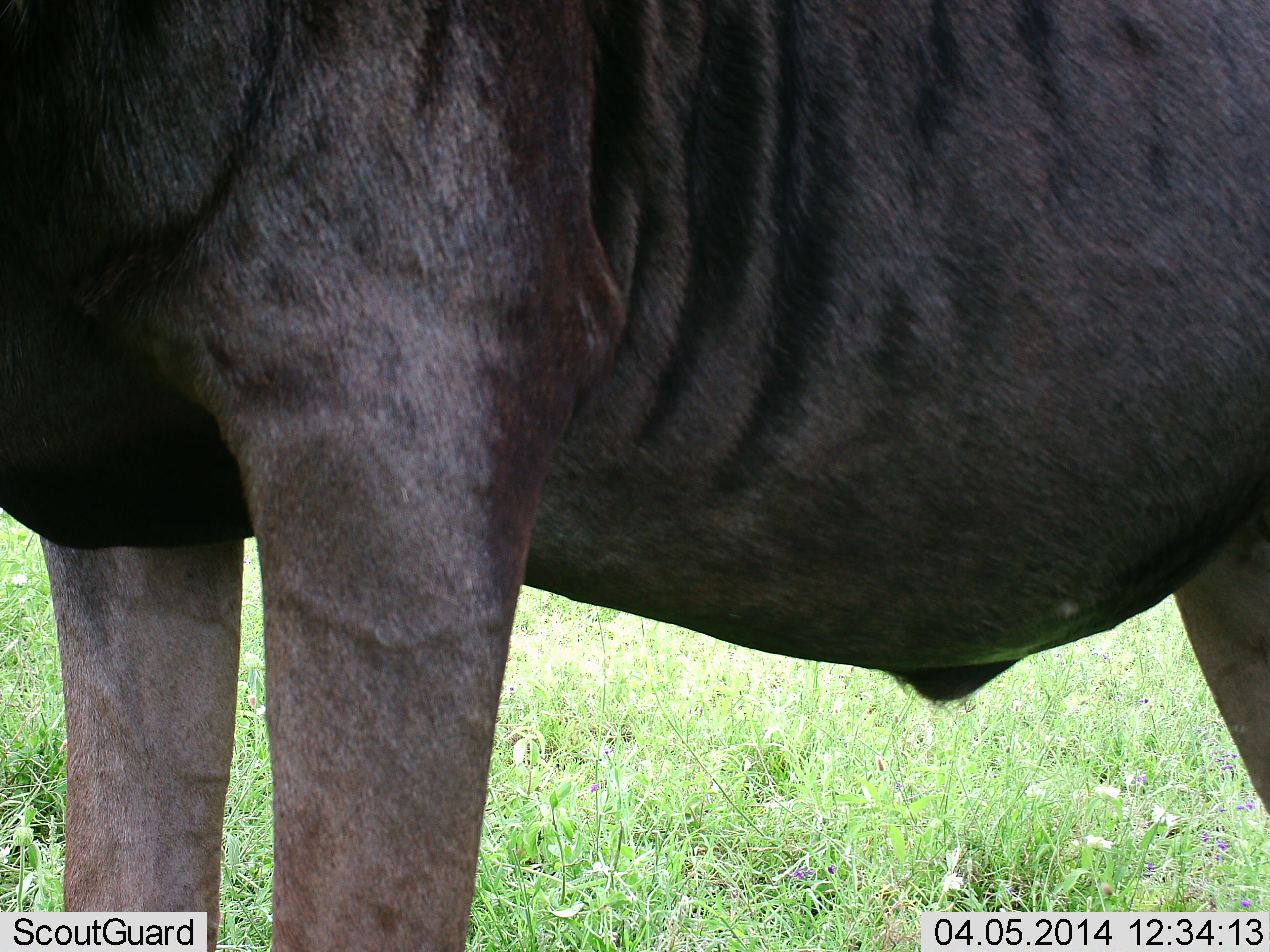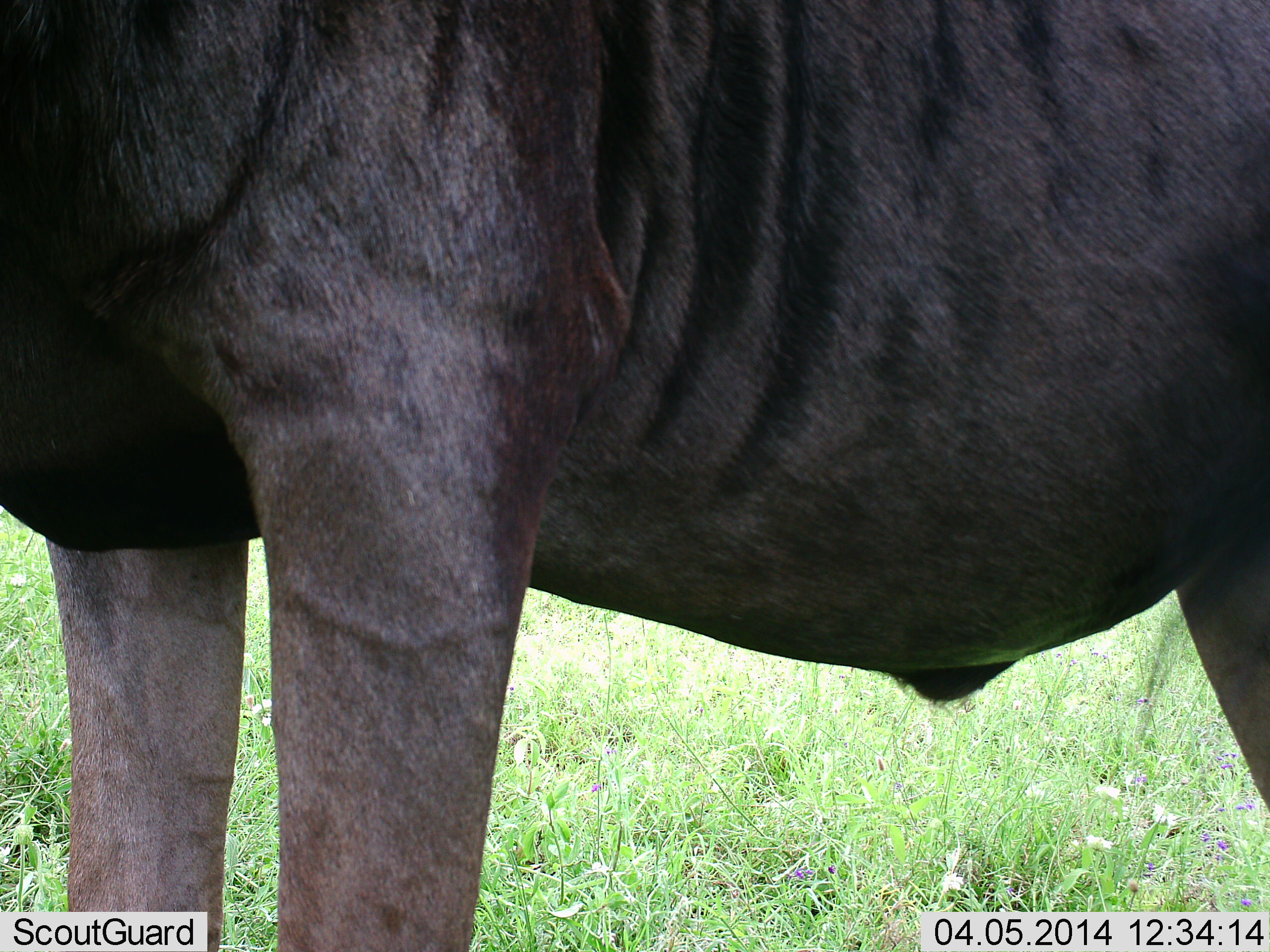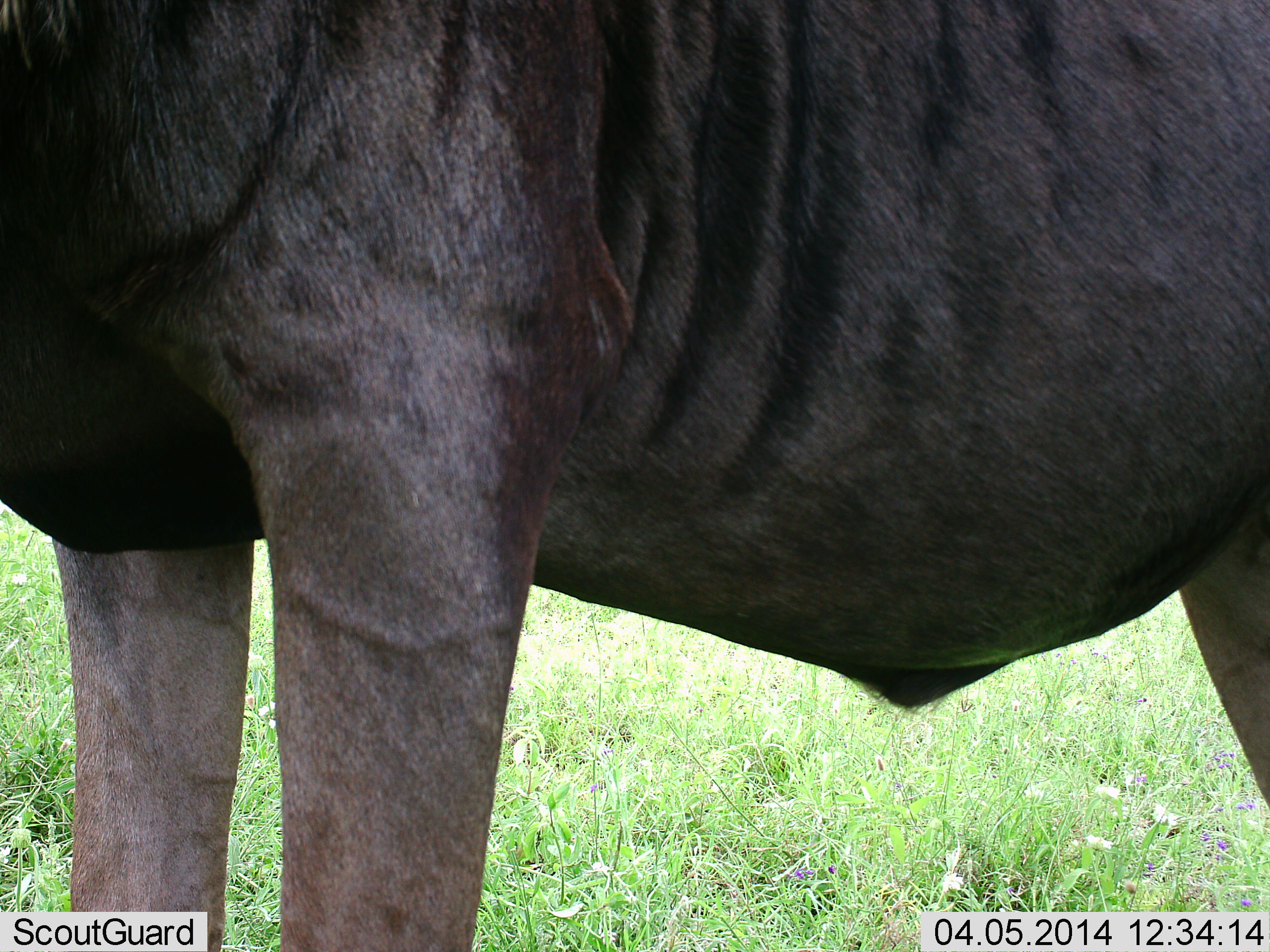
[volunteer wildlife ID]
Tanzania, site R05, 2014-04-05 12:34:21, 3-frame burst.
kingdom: Animalia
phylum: Chordata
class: Mammalia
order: Artiodactyla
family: Bovidae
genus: Connochaetes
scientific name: Connochaetes taurinus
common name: blue wildebeest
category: wildebeest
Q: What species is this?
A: Wildebeest (blue wildebeest) (Connochaetes taurinus).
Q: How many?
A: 1.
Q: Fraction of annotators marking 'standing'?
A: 100%.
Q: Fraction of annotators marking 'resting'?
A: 0%.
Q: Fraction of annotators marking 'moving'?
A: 0%.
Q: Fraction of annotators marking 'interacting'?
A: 0%.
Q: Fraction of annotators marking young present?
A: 0%.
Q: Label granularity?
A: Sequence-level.